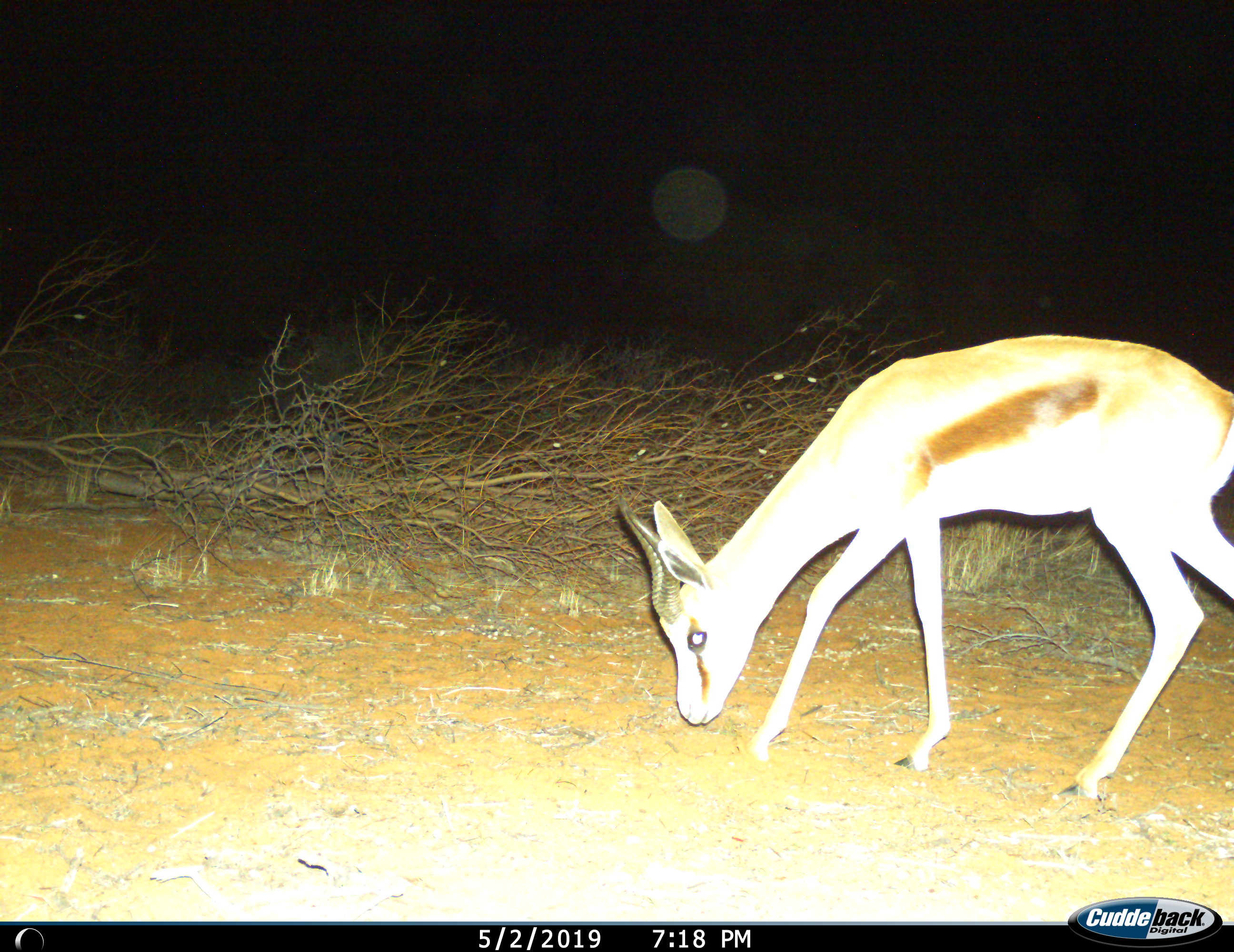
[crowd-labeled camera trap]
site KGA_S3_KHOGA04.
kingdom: Animalia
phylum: Chordata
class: Mammalia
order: Artiodactyla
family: Bovidae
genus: Antidorcas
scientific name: Antidorcas marsupialis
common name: springbok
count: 1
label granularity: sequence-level